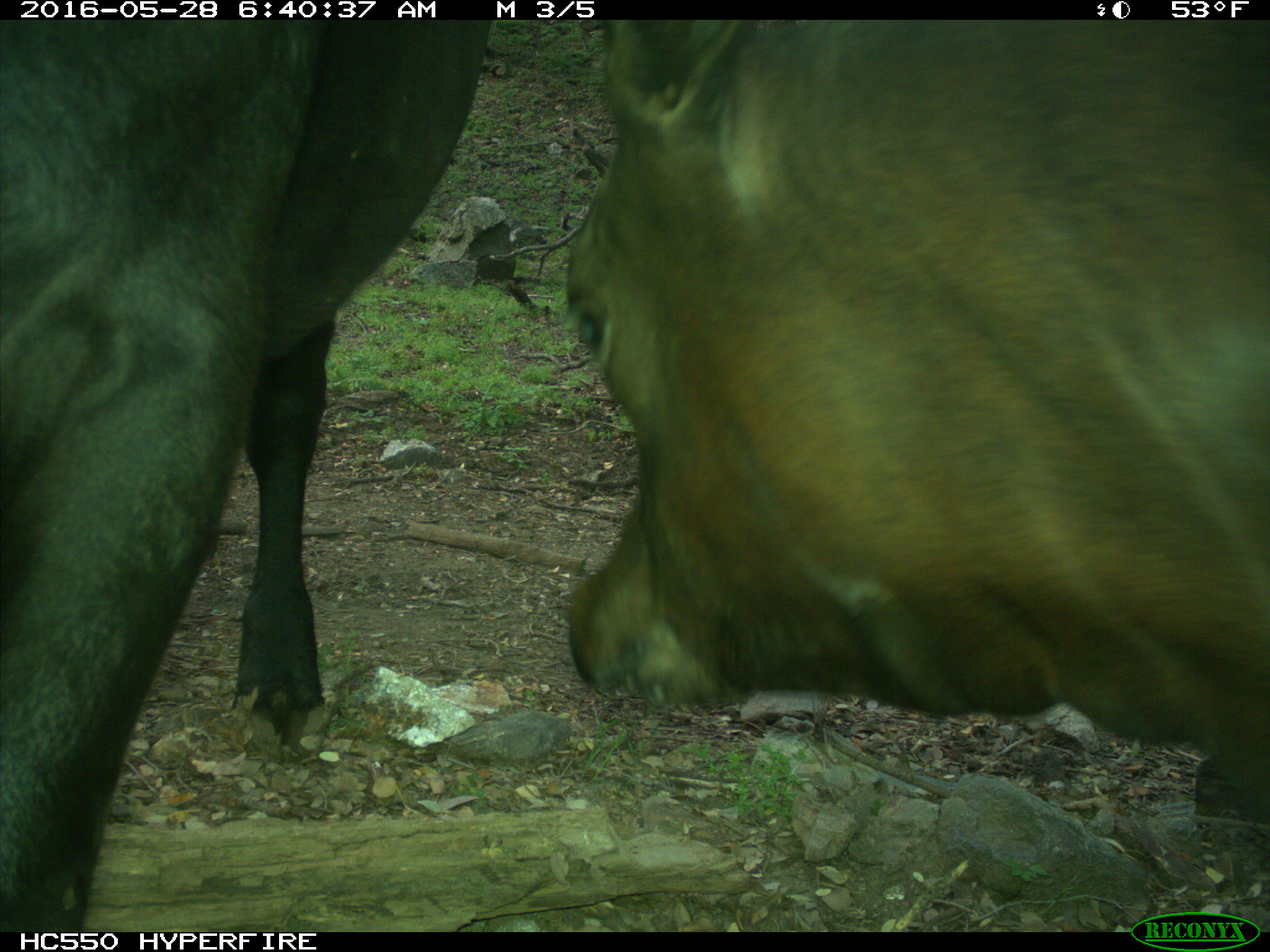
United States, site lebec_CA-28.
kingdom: Animalia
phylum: Chordata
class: Mammalia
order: Artiodactyla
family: Bovidae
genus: Bos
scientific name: Bos taurus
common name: domestic cow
Bos taurus (domestic cow).